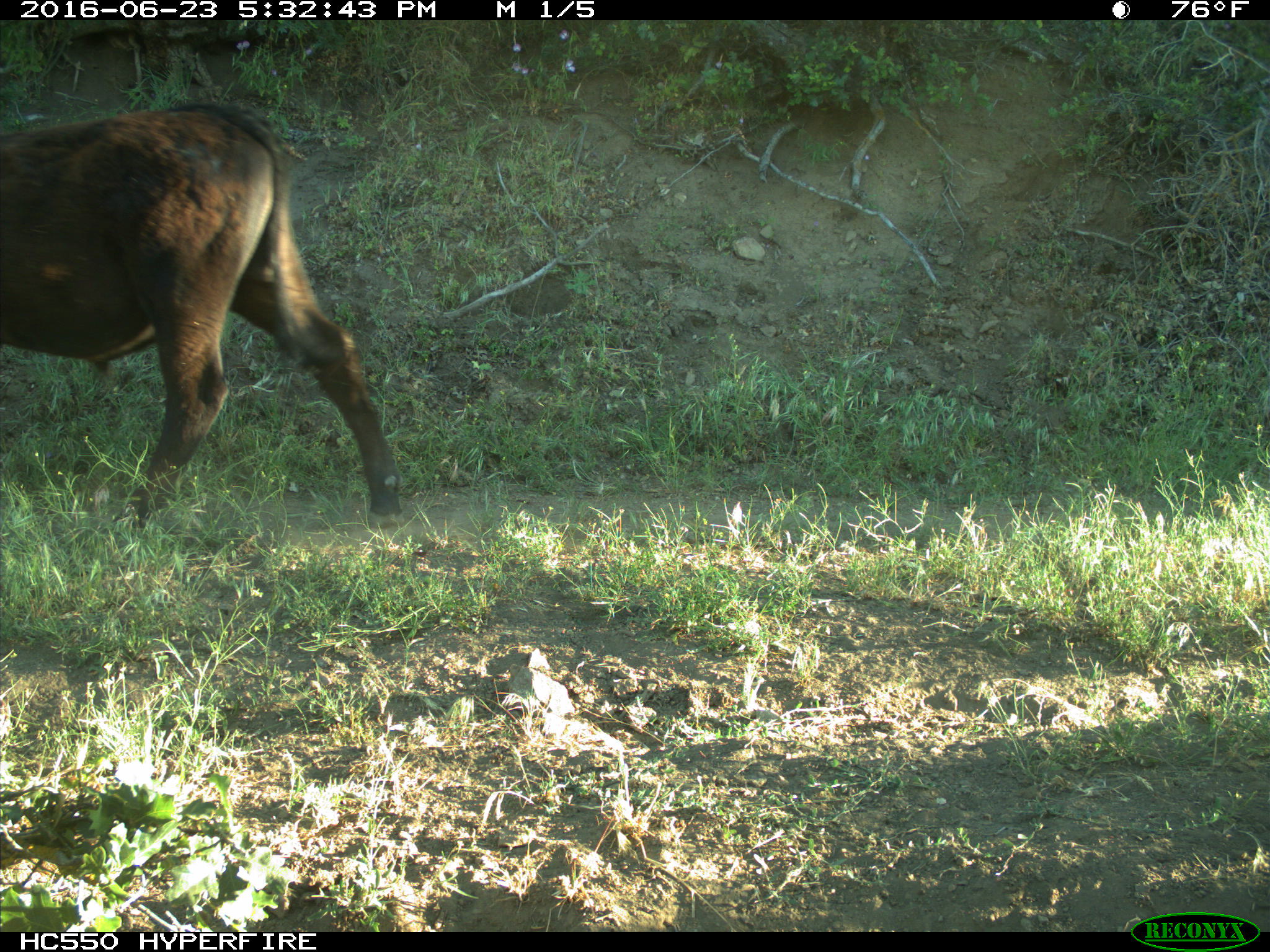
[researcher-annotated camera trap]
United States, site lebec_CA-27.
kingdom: Animalia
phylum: Chordata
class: Mammalia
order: Artiodactyla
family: Bovidae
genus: Bos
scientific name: Bos taurus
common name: domestic cow